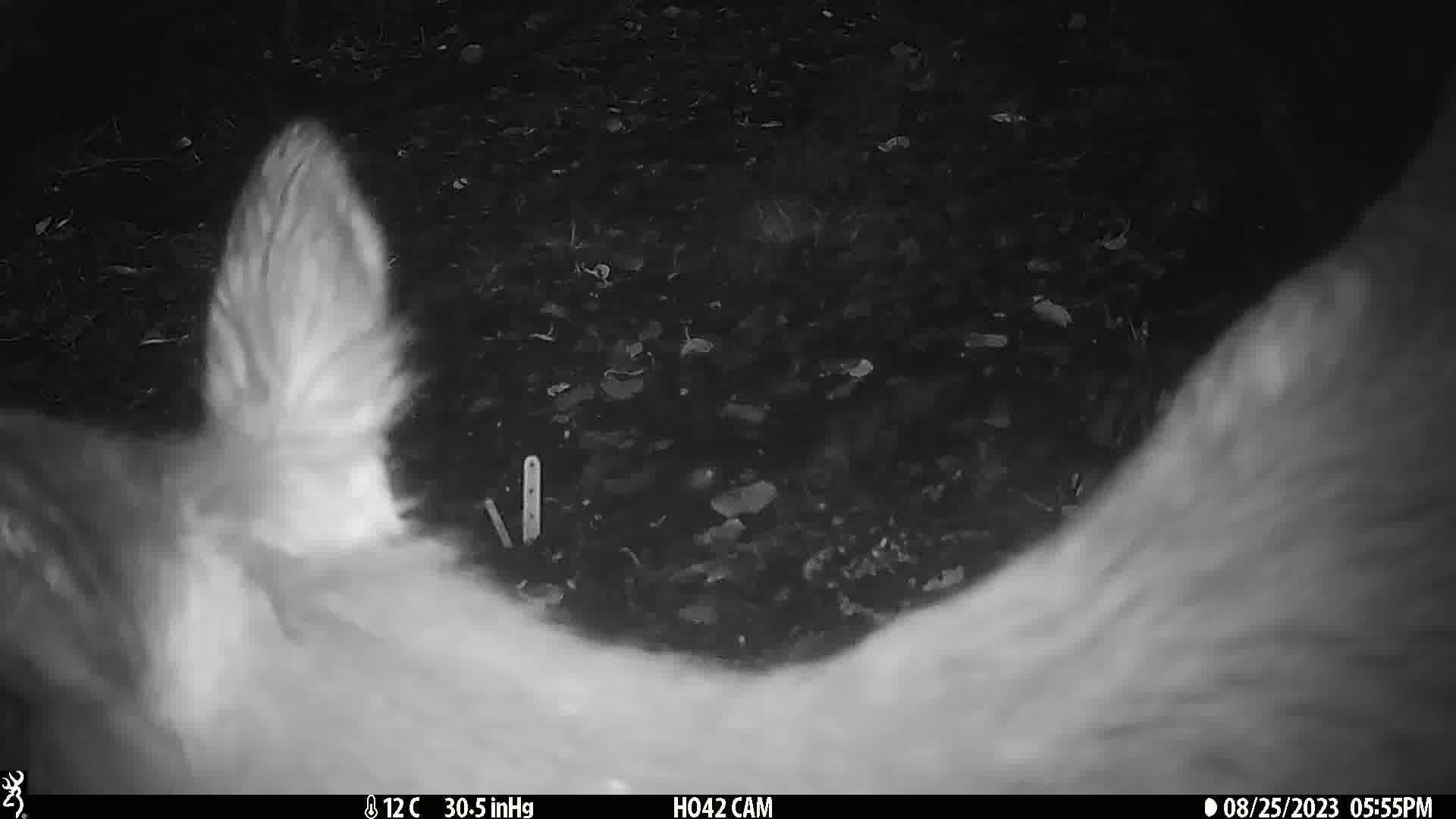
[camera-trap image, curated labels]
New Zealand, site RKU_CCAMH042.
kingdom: Animalia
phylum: Chordata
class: Mammalia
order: Artiodactyla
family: Cervidae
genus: Odocoileus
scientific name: Odocoileus virginianus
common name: white-tailed deer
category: white tailed deer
White tailed deer (white-tailed deer) (Odocoileus virginianus).